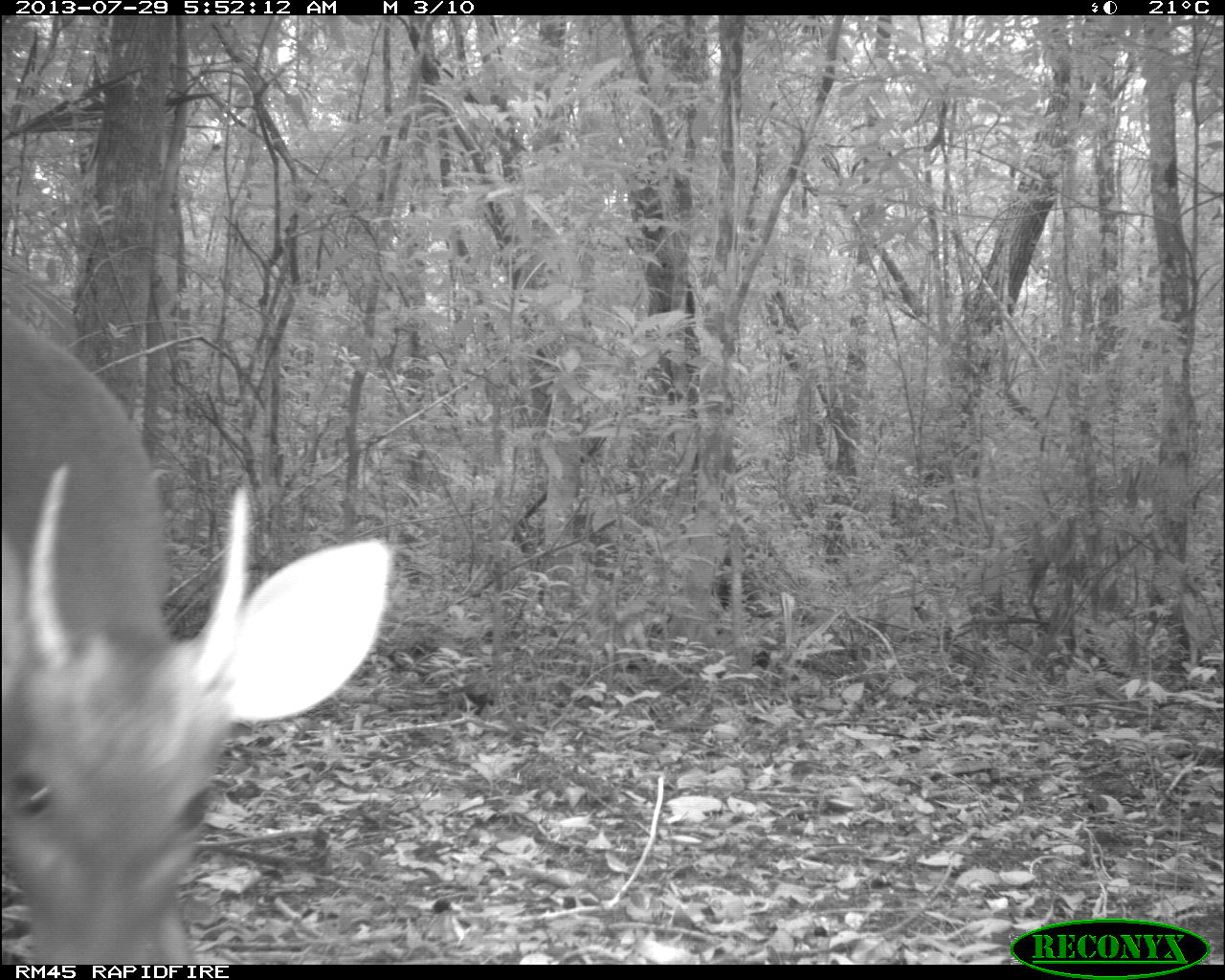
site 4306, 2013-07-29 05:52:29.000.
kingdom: Animalia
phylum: Chordata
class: Mammalia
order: Artiodactyla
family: Cervidae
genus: Mazama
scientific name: Mazama temama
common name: central american red brocket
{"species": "Mazama temama (central american red brocket)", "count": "1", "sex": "male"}